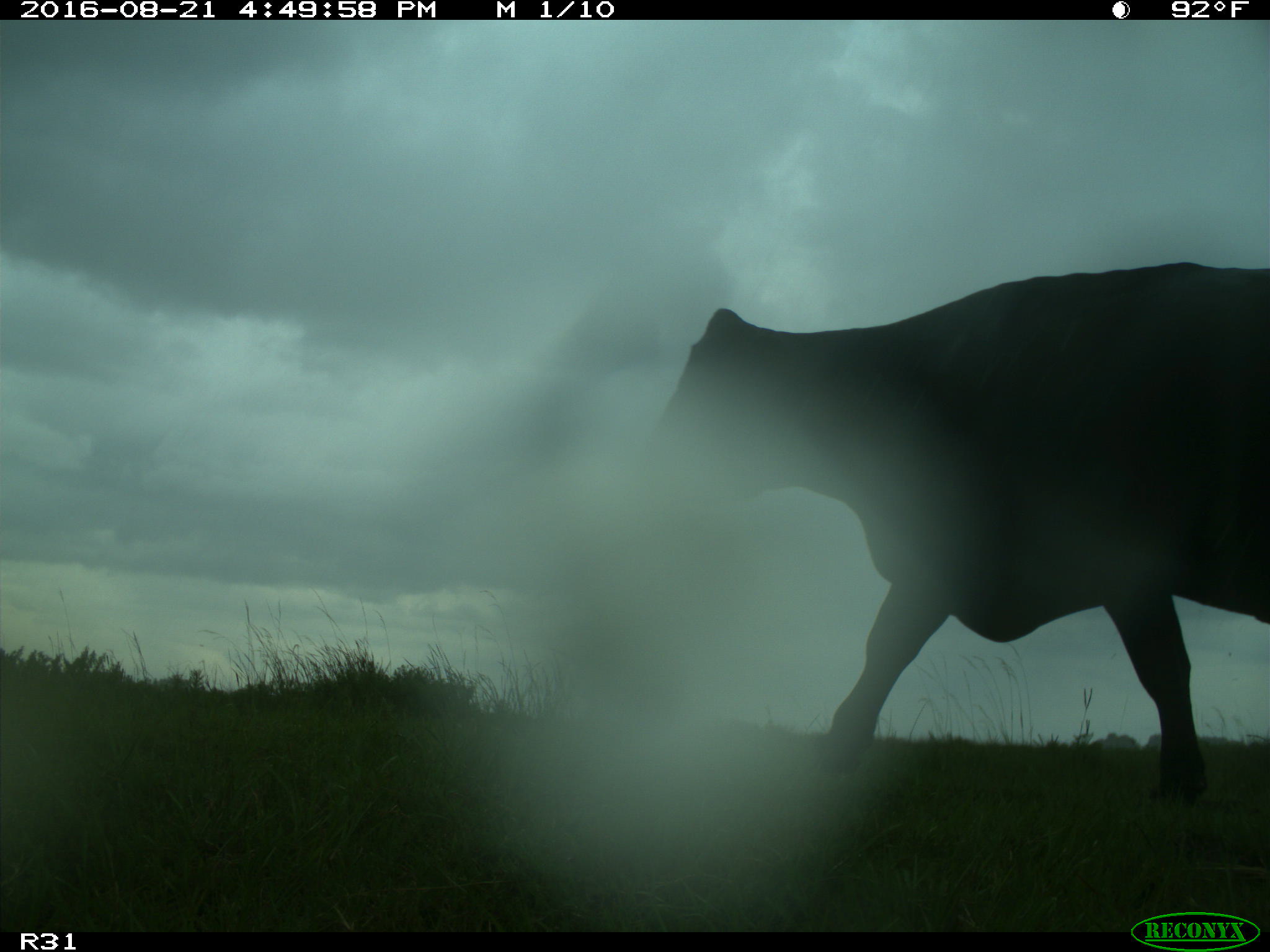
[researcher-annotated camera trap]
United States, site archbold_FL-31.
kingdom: Animalia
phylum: Chordata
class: Mammalia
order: Artiodactyla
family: Bovidae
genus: Bos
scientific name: Bos taurus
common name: domestic cow